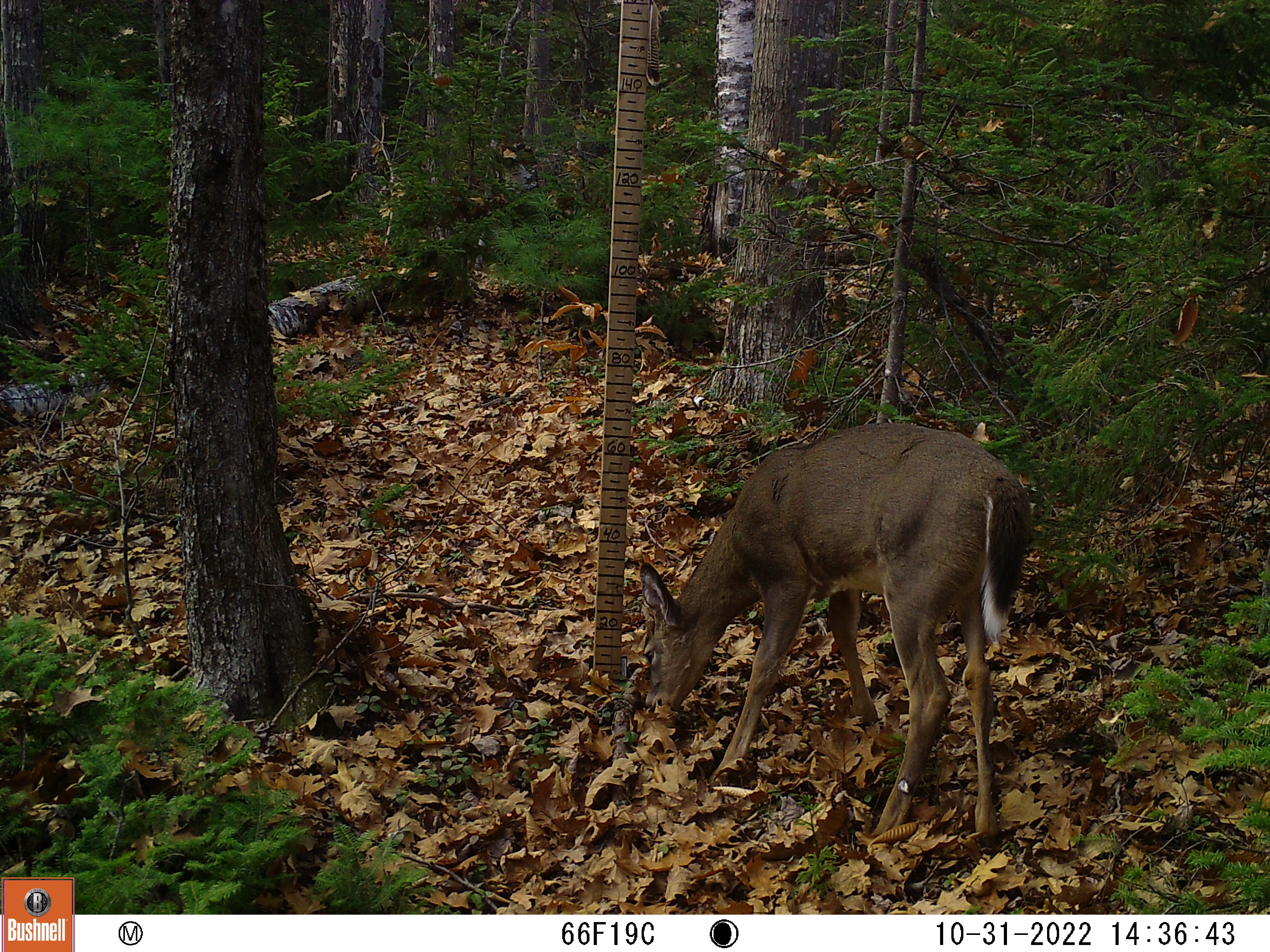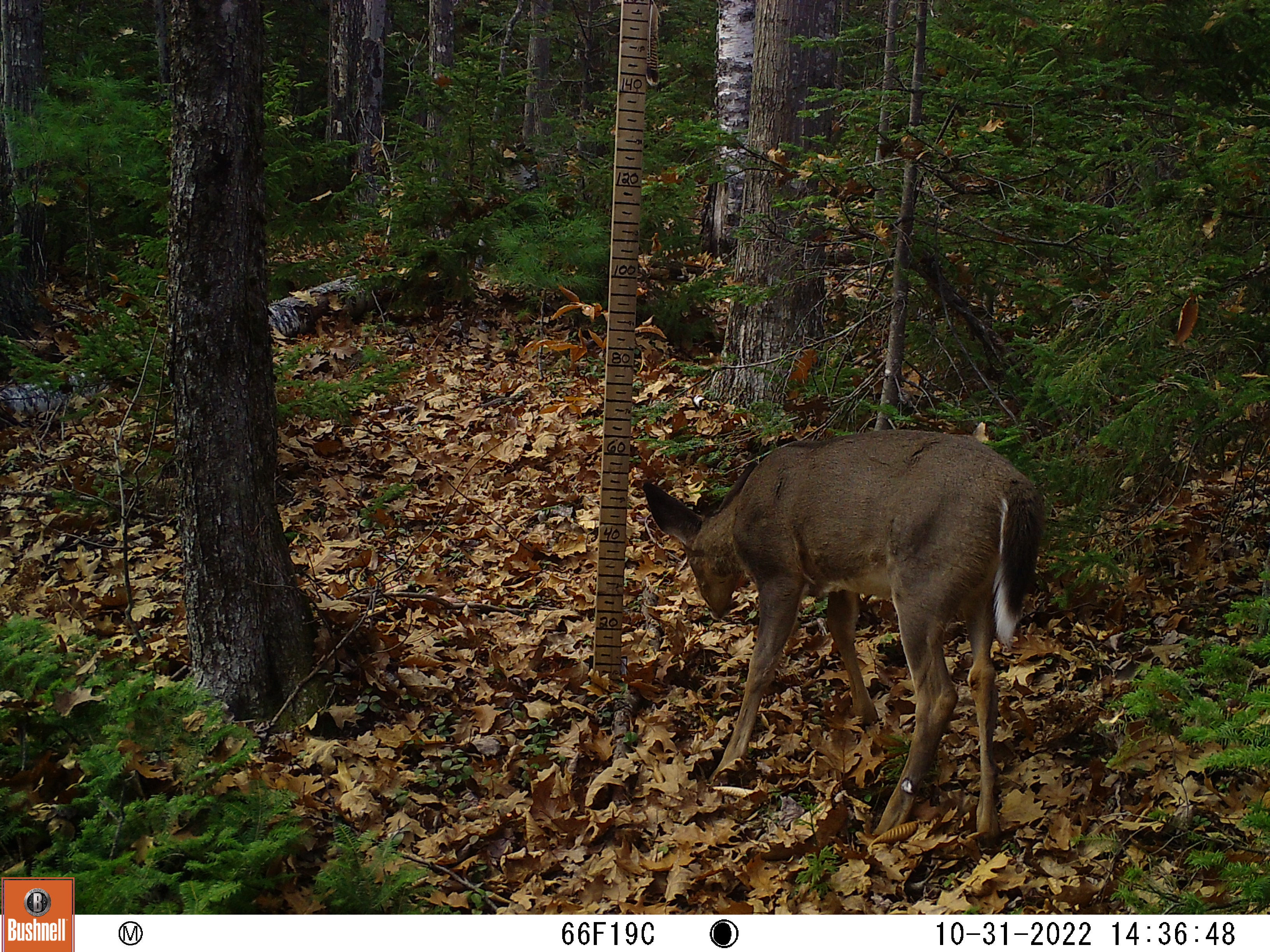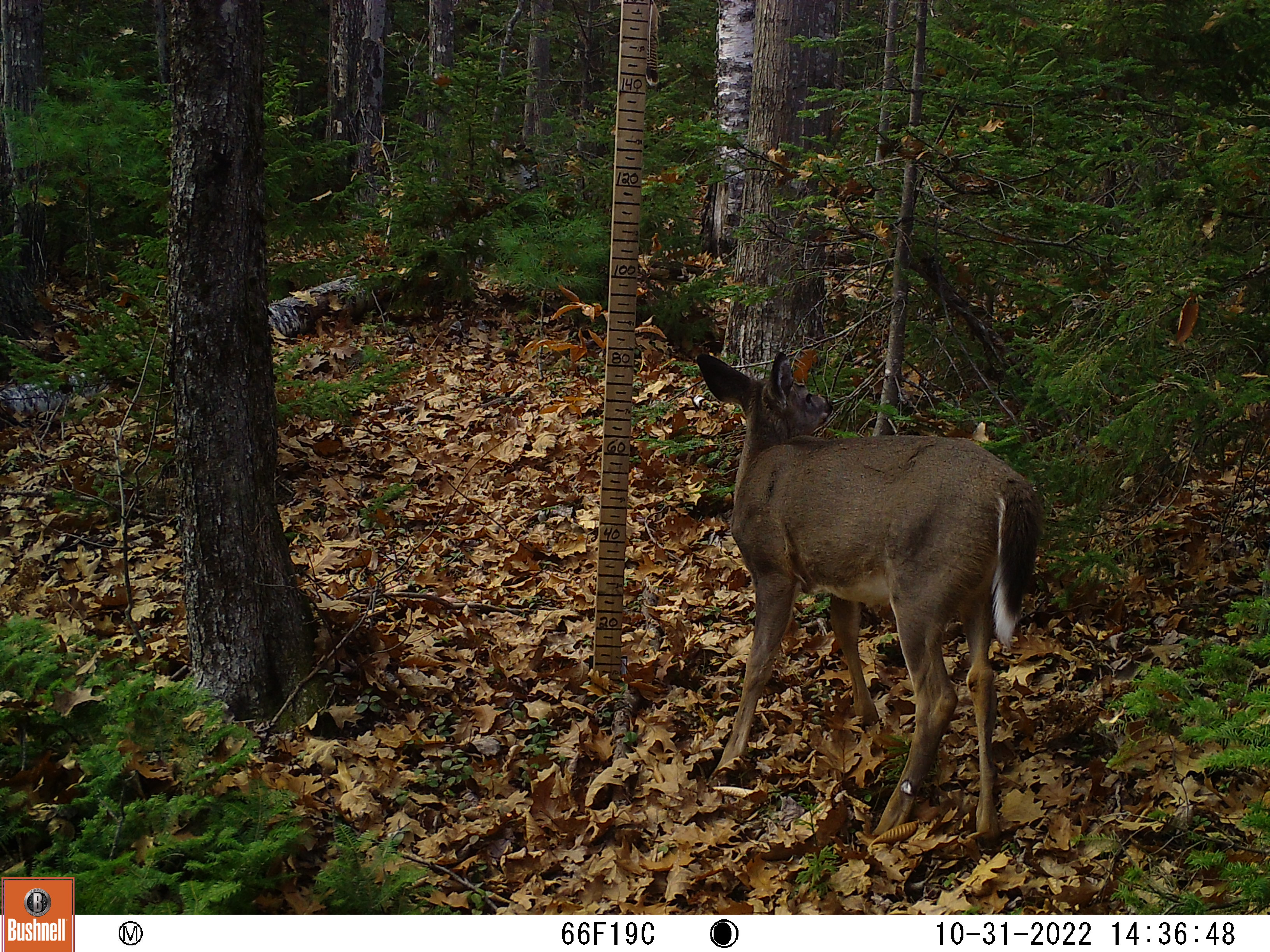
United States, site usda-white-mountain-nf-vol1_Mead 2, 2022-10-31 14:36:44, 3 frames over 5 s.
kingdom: Animalia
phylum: Chordata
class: Mammalia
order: Artiodactyla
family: Cervidae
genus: Odocoileus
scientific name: Odocoileus virginianus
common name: white-tailed deer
White-tailed deer (Odocoileus virginianus).